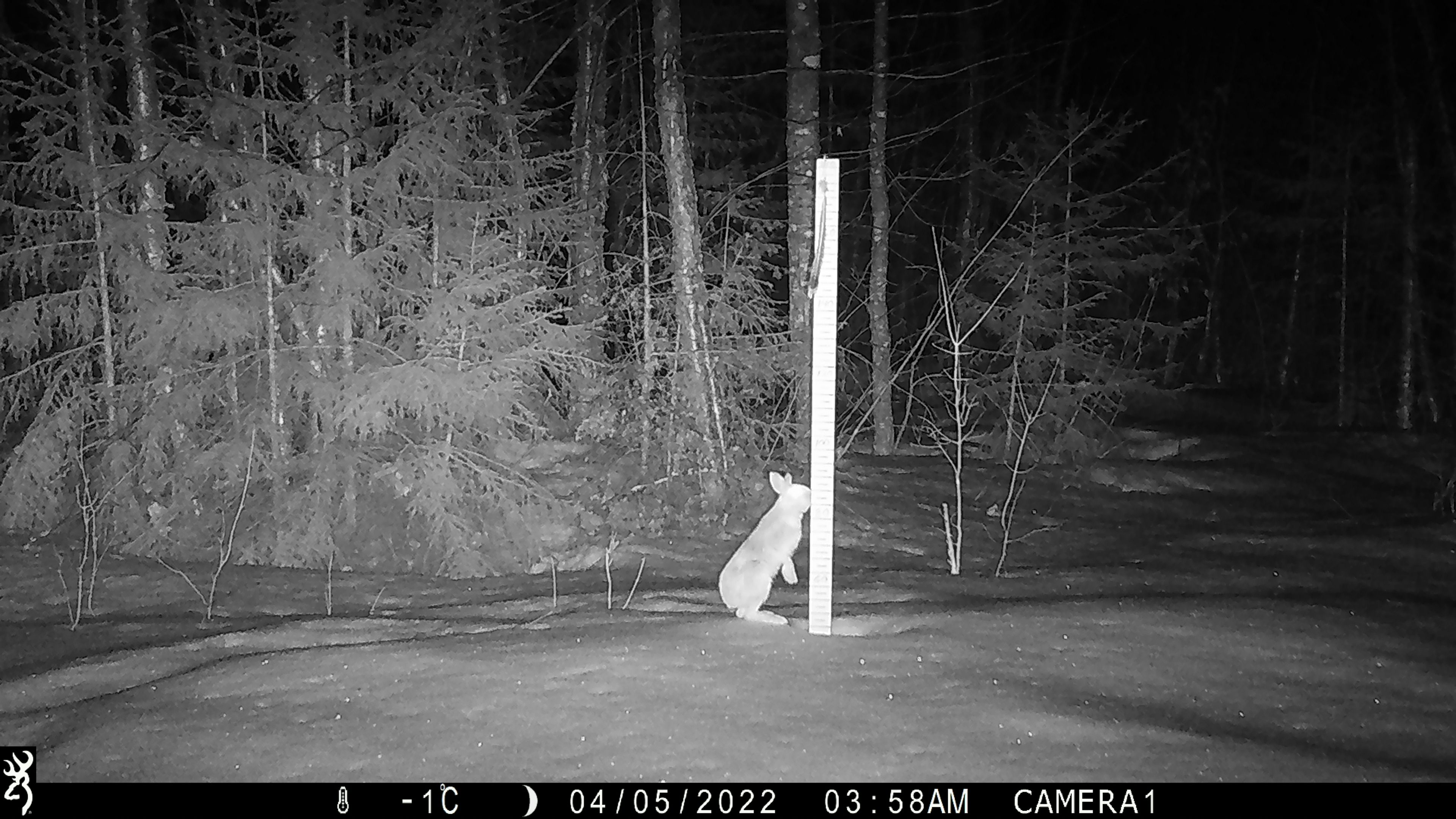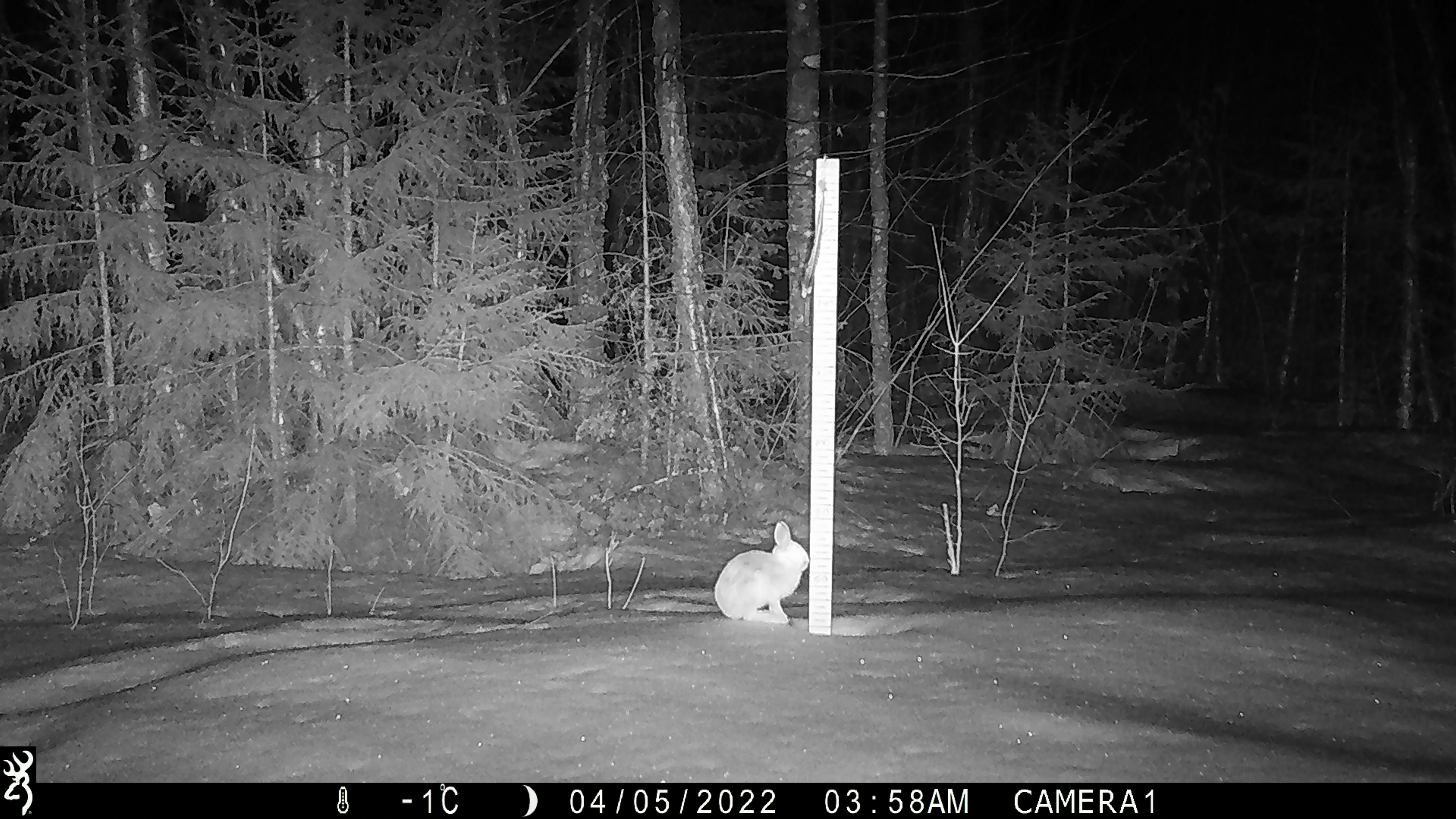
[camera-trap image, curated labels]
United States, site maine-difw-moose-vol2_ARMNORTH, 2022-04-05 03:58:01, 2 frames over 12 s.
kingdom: Animalia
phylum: Chordata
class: Mammalia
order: Lagomorpha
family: Leporidae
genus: Lepus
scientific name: Lepus americanus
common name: snowshoe hare